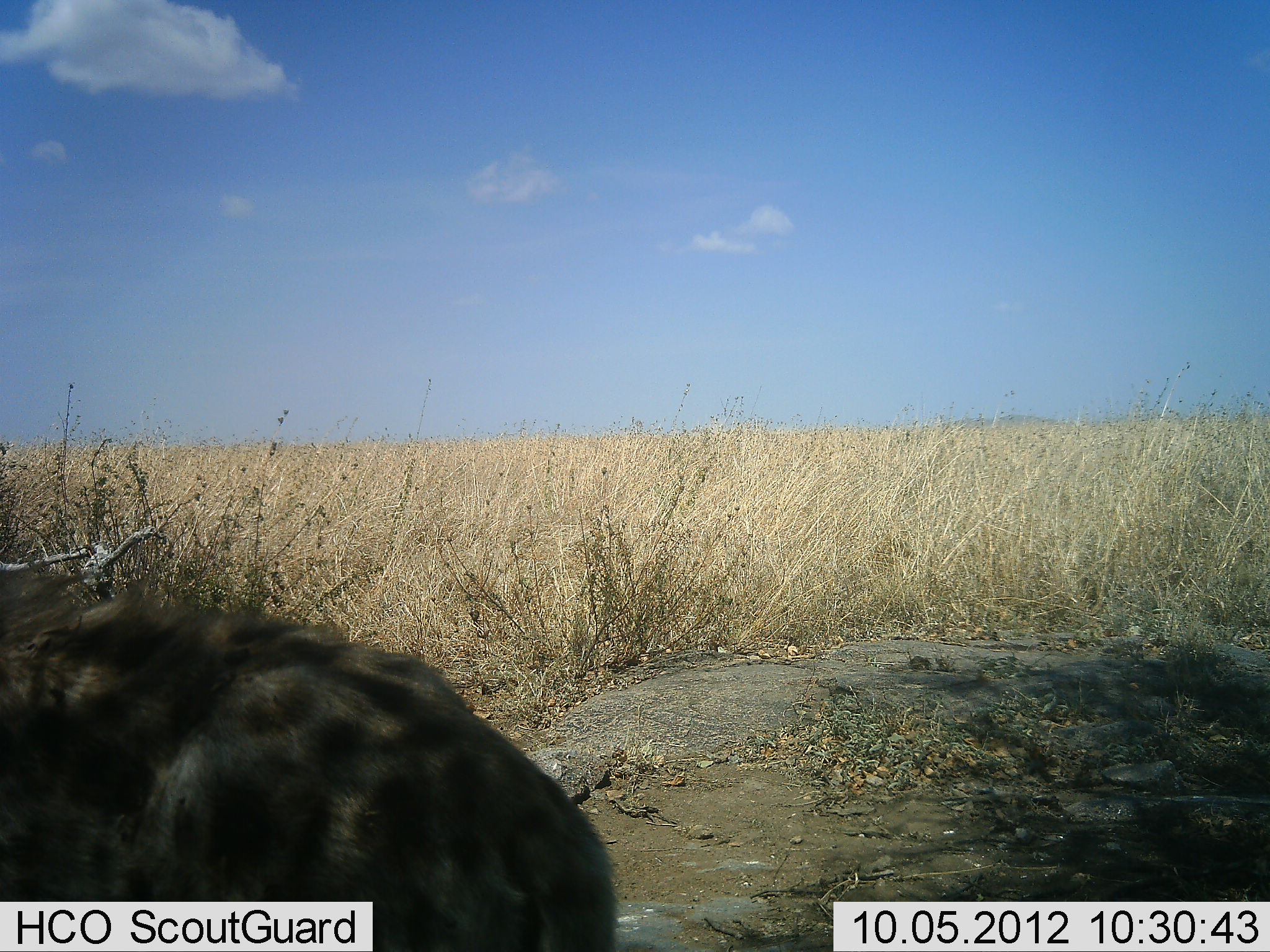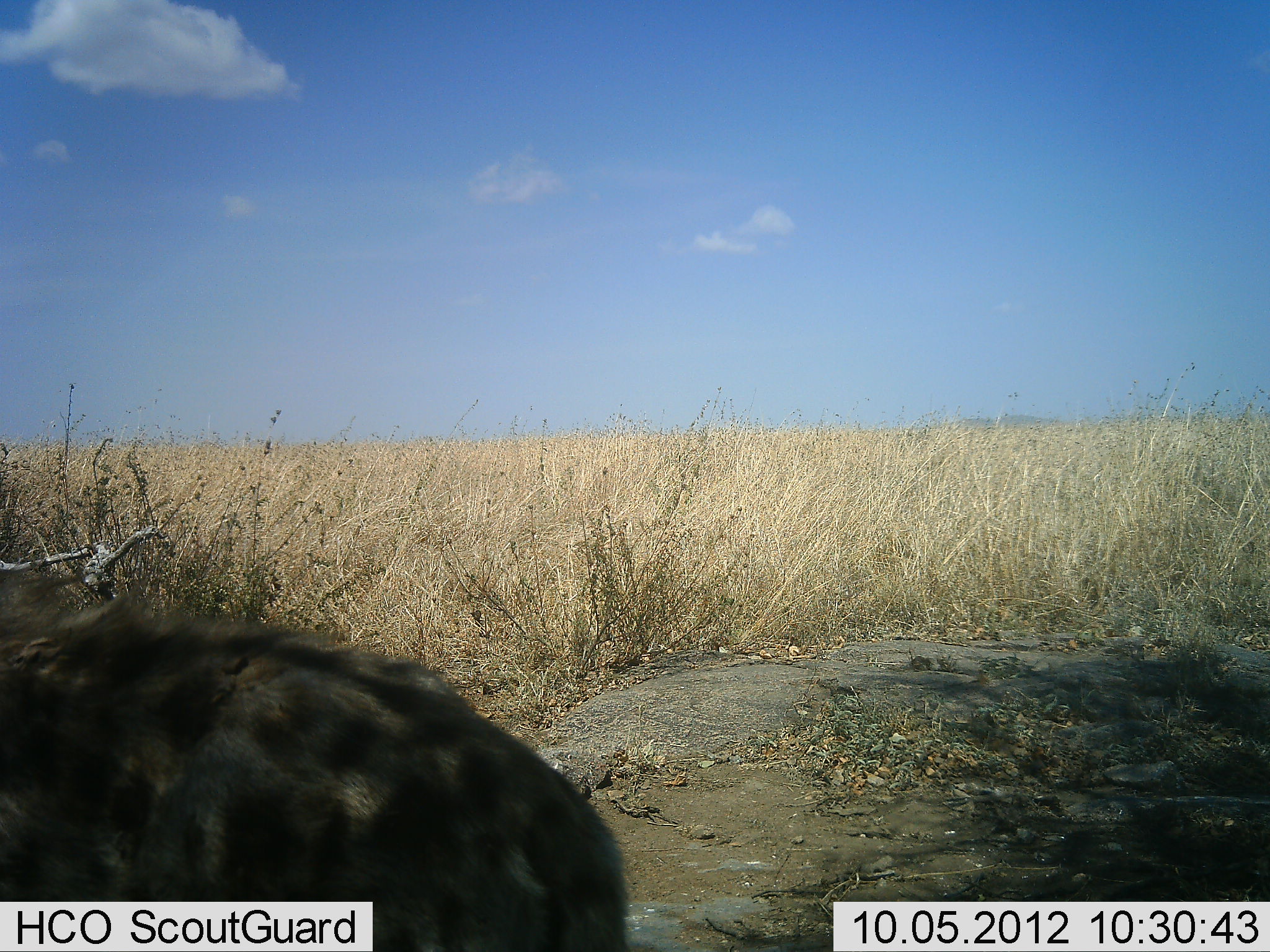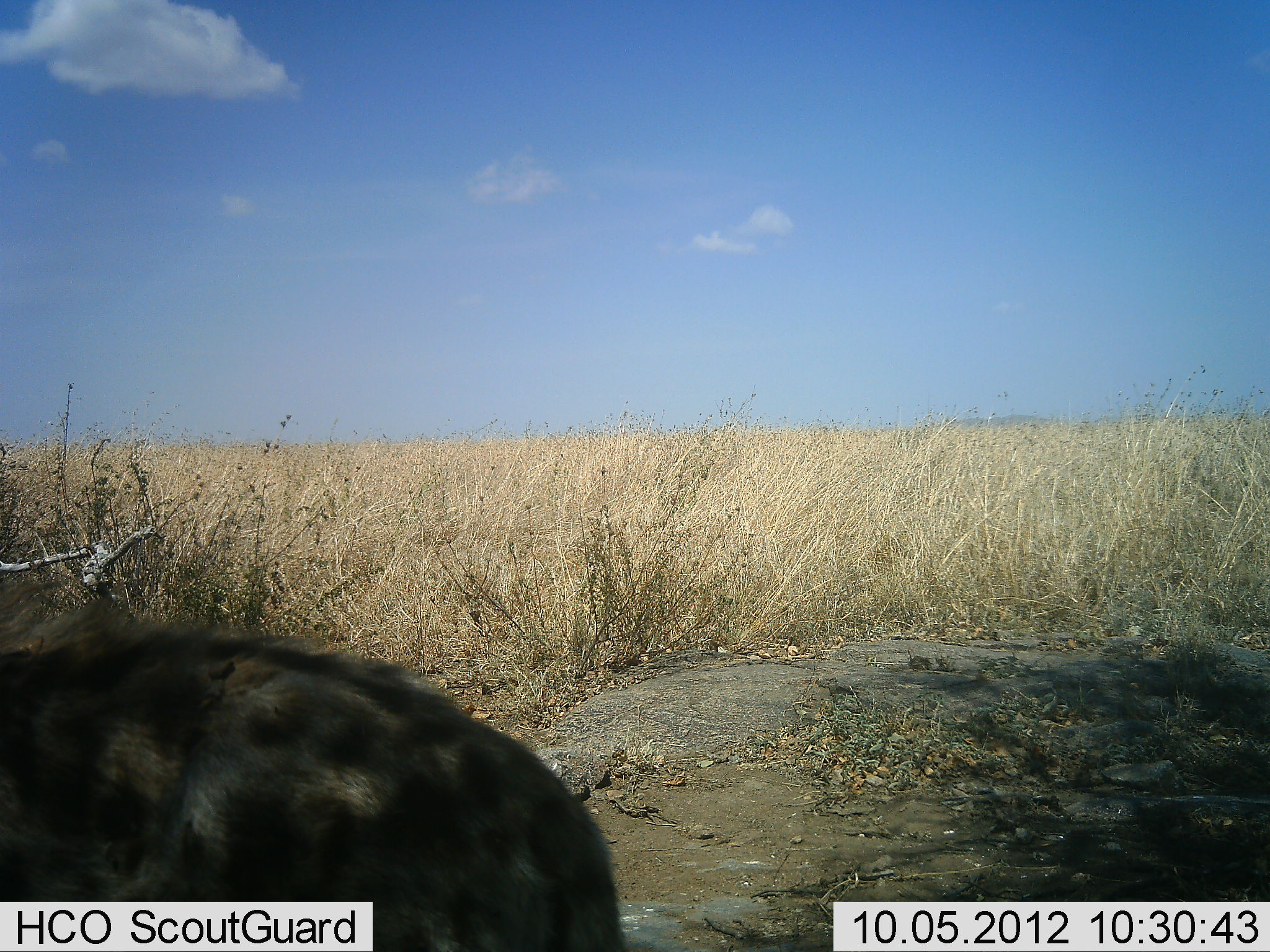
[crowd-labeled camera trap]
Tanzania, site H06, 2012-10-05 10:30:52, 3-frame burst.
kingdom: Animalia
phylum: Chordata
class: Mammalia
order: Carnivora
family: Hyaenidae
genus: Crocuta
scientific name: Crocuta crocuta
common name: spotted hyena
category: hyenaspotted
Hyenaspotted (spotted hyena) (Crocuta crocuta), count 1. Behavior (volunteer vote fractions): standing 60%, resting 30%, moving 20%, interacting 0%. Young present (vote fraction): 0%. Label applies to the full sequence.